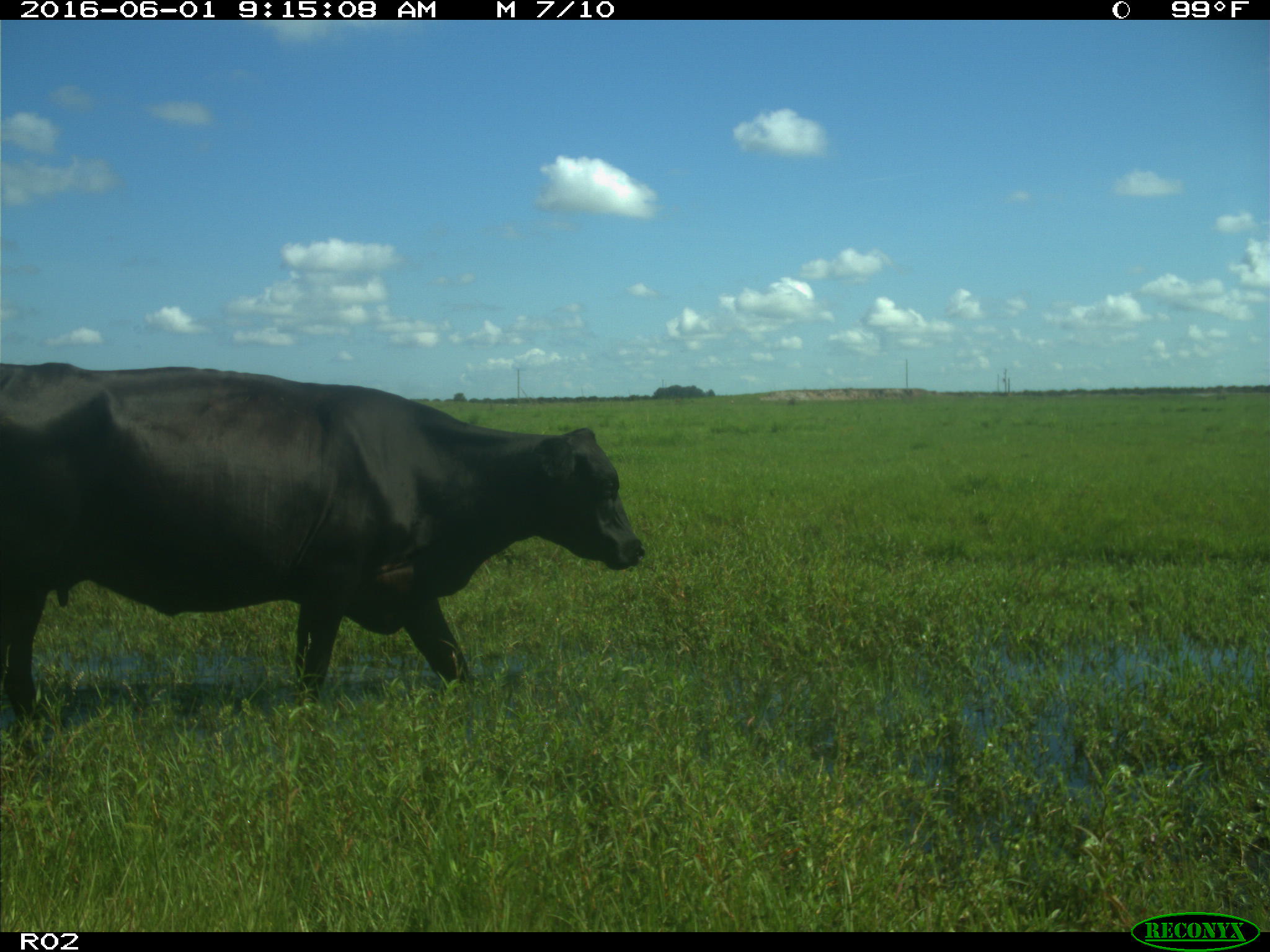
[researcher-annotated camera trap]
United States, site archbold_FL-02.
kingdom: Animalia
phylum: Chordata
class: Mammalia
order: Artiodactyla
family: Bovidae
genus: Bos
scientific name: Bos taurus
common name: domestic cow